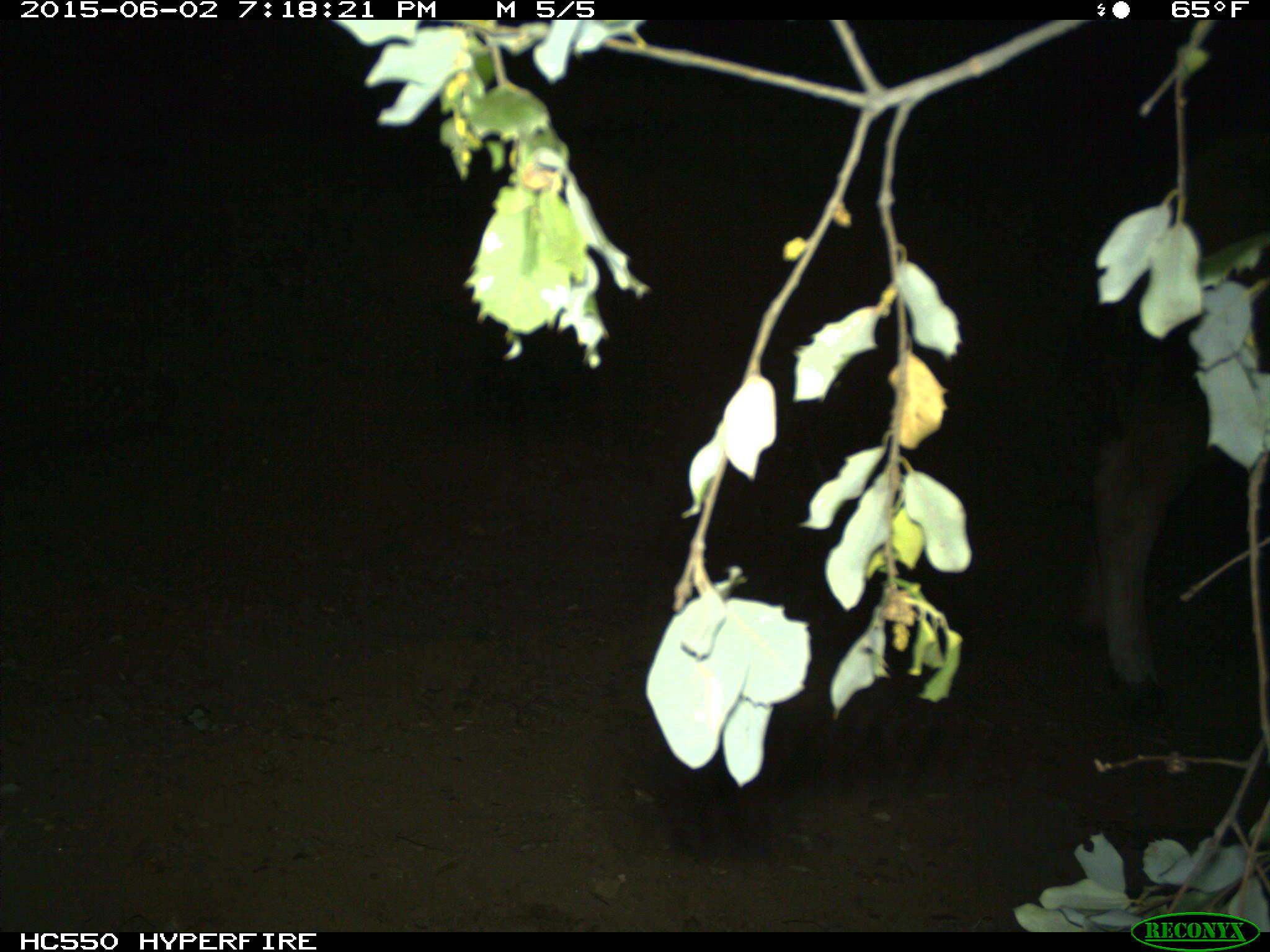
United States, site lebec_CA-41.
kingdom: Animalia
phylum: Chordata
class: Mammalia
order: Artiodactyla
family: Bovidae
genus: Bos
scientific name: Bos taurus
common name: domestic cow